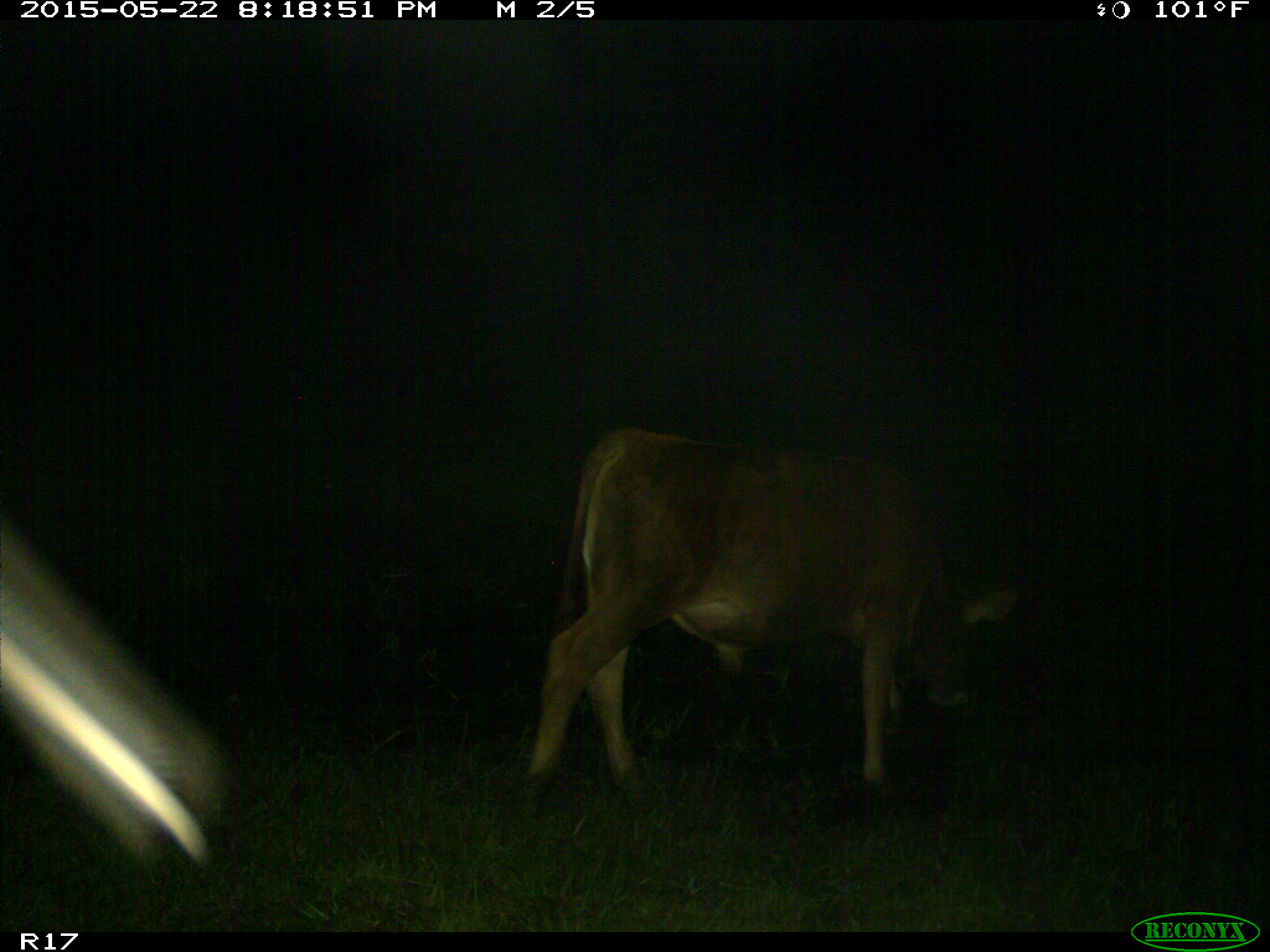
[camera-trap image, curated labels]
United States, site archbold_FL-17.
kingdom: Animalia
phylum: Chordata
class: Mammalia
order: Artiodactyla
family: Bovidae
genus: Bos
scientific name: Bos taurus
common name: domestic cow